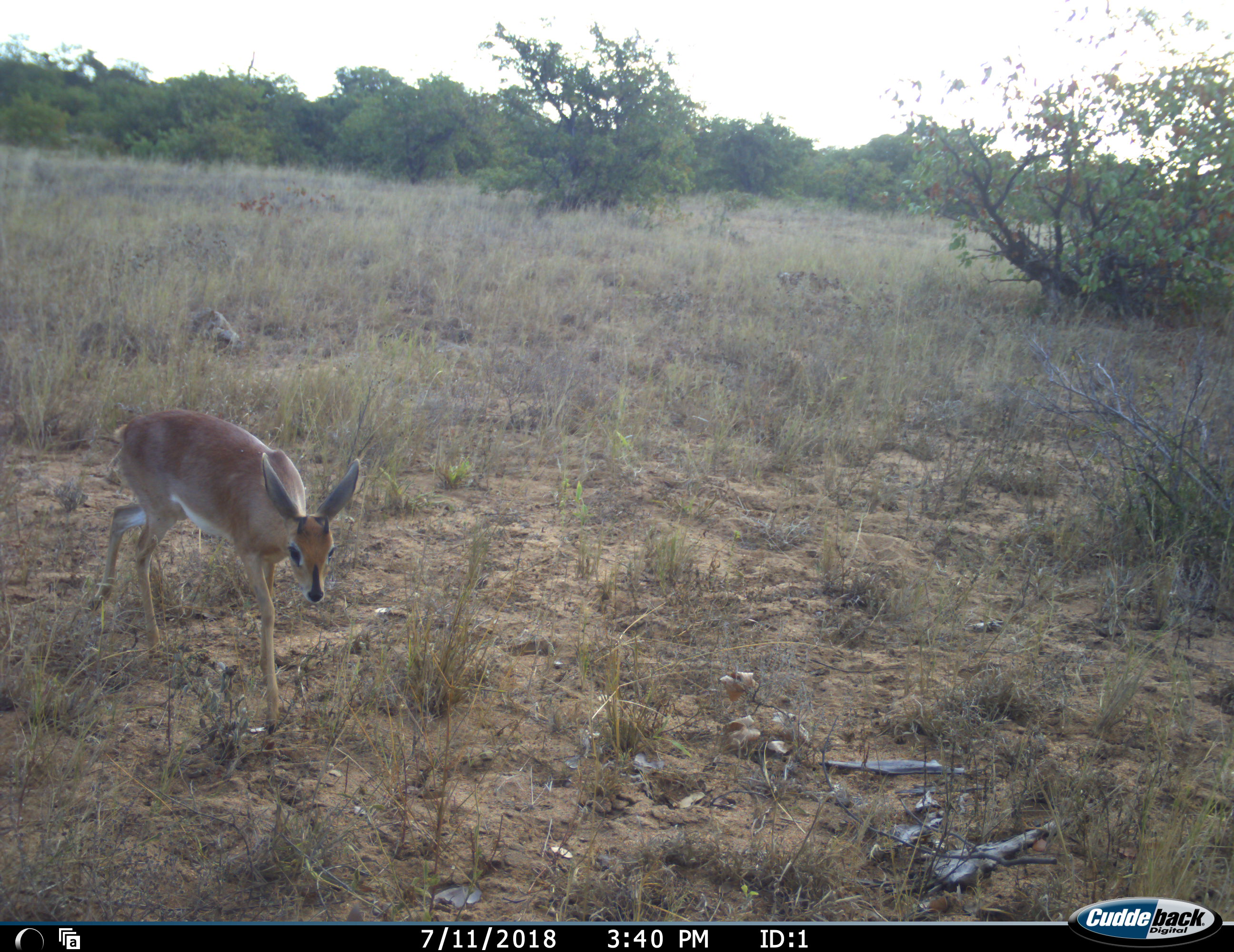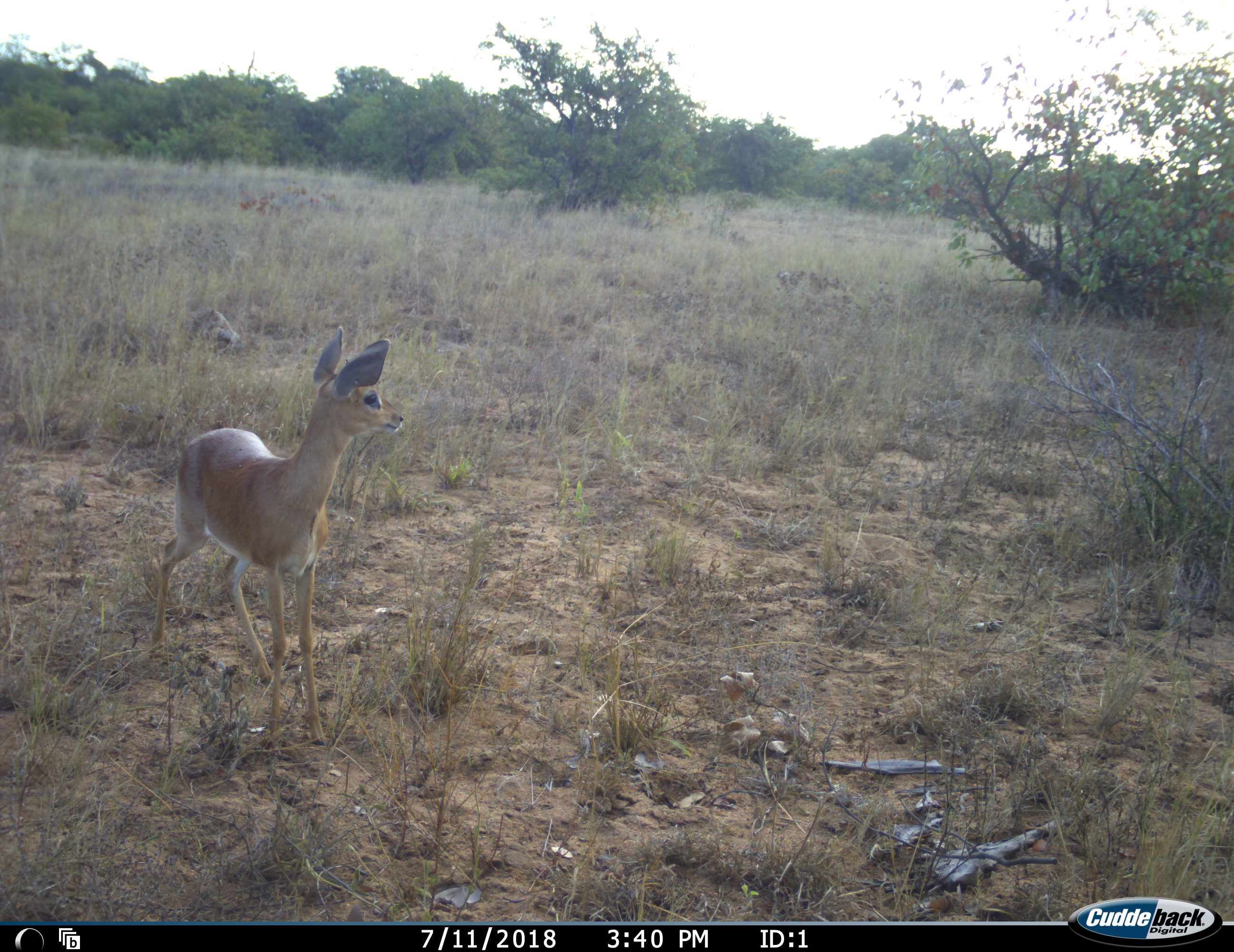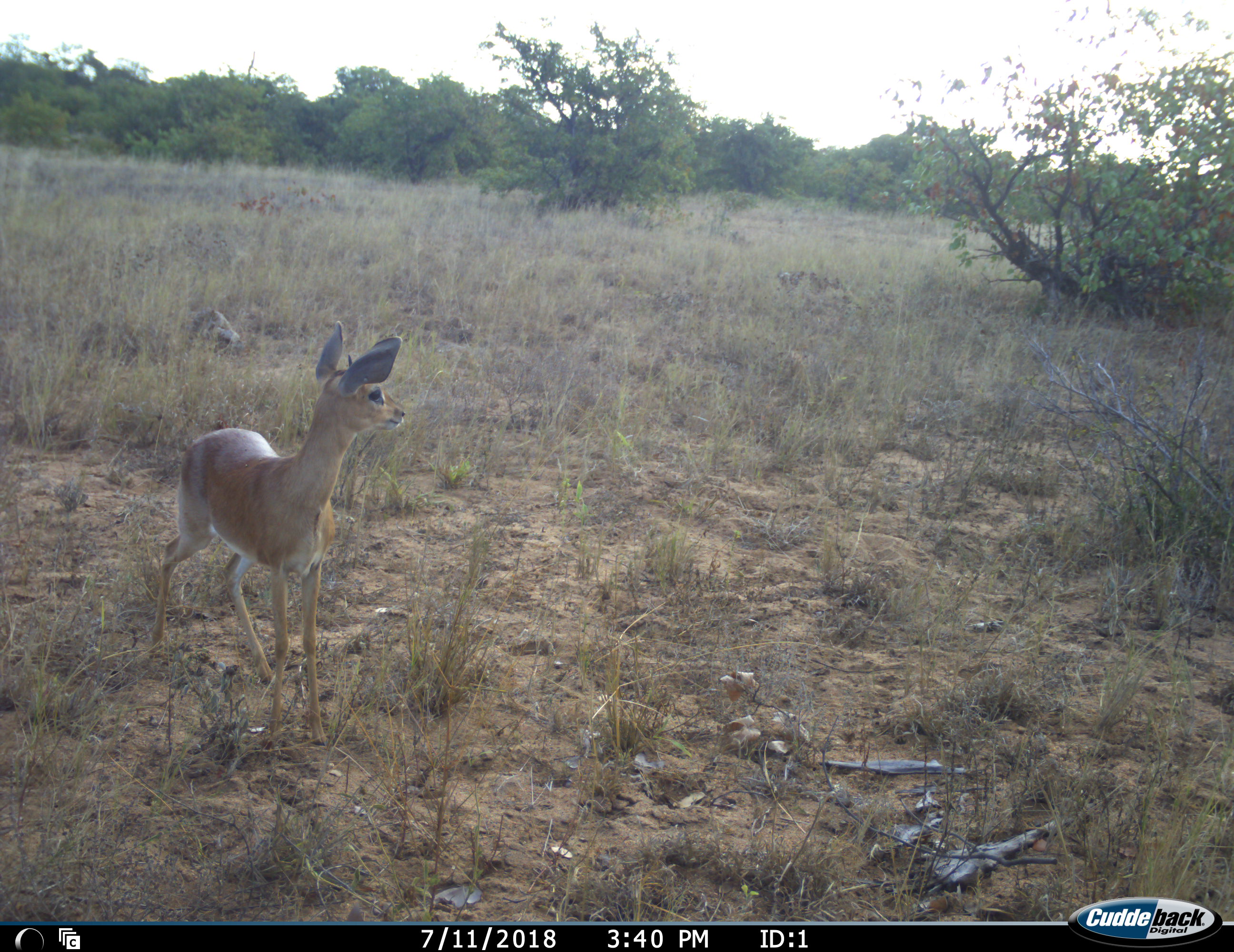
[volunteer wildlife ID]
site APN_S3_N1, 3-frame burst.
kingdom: Animalia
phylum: Chordata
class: Mammalia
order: Artiodactyla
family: Bovidae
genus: Raphicerus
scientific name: Raphicerus campestris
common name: steenbok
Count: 1.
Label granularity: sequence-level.